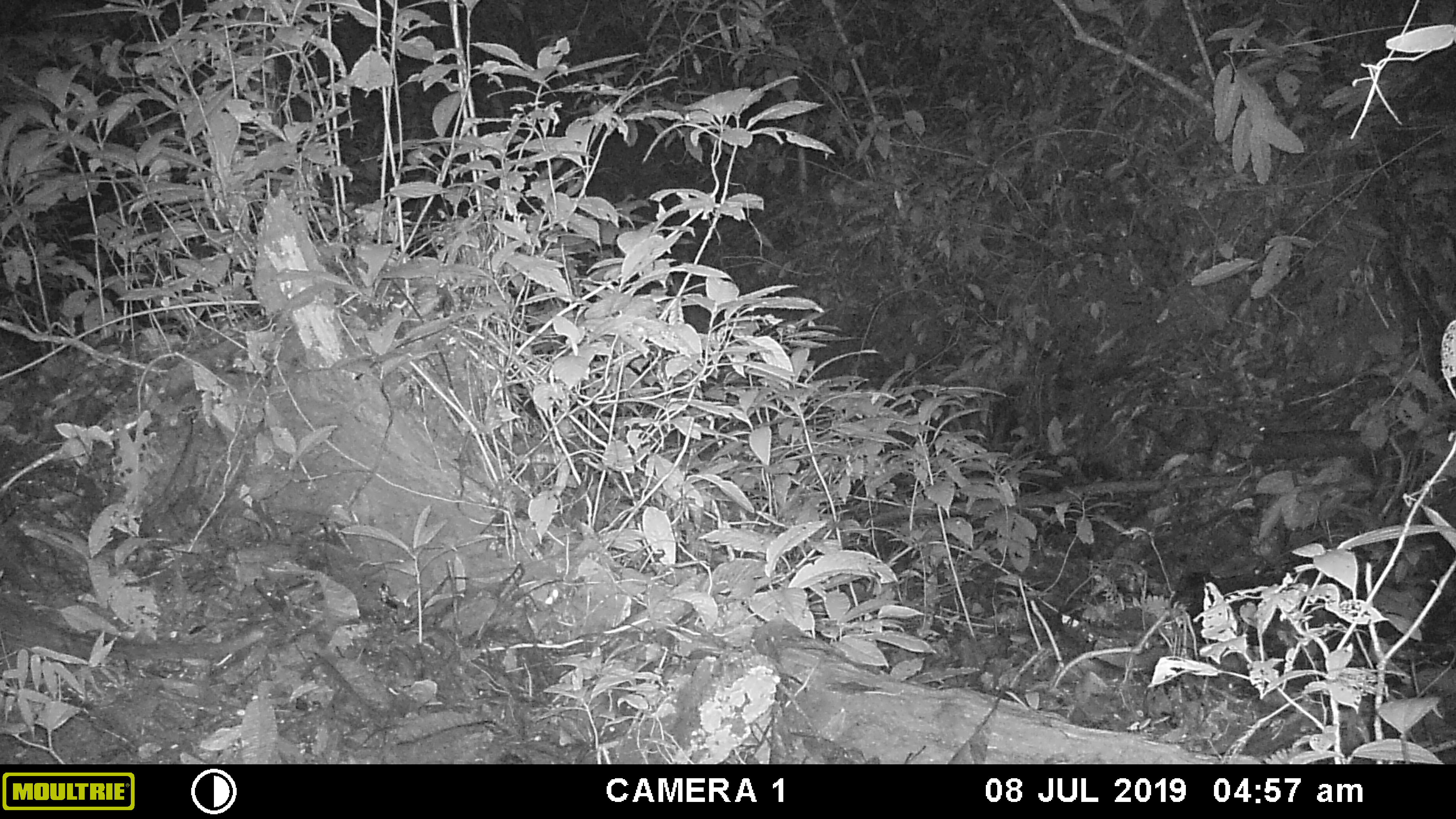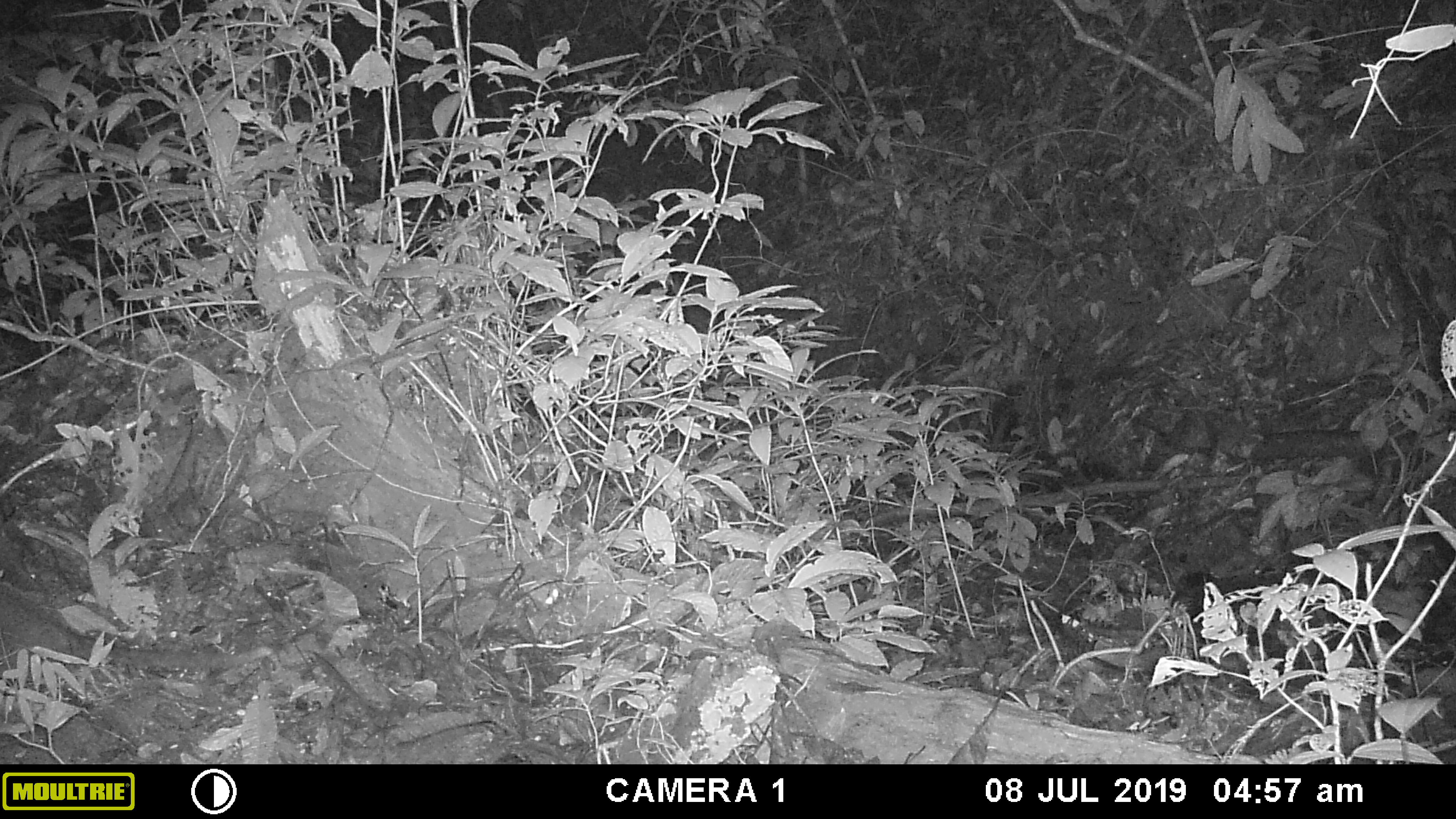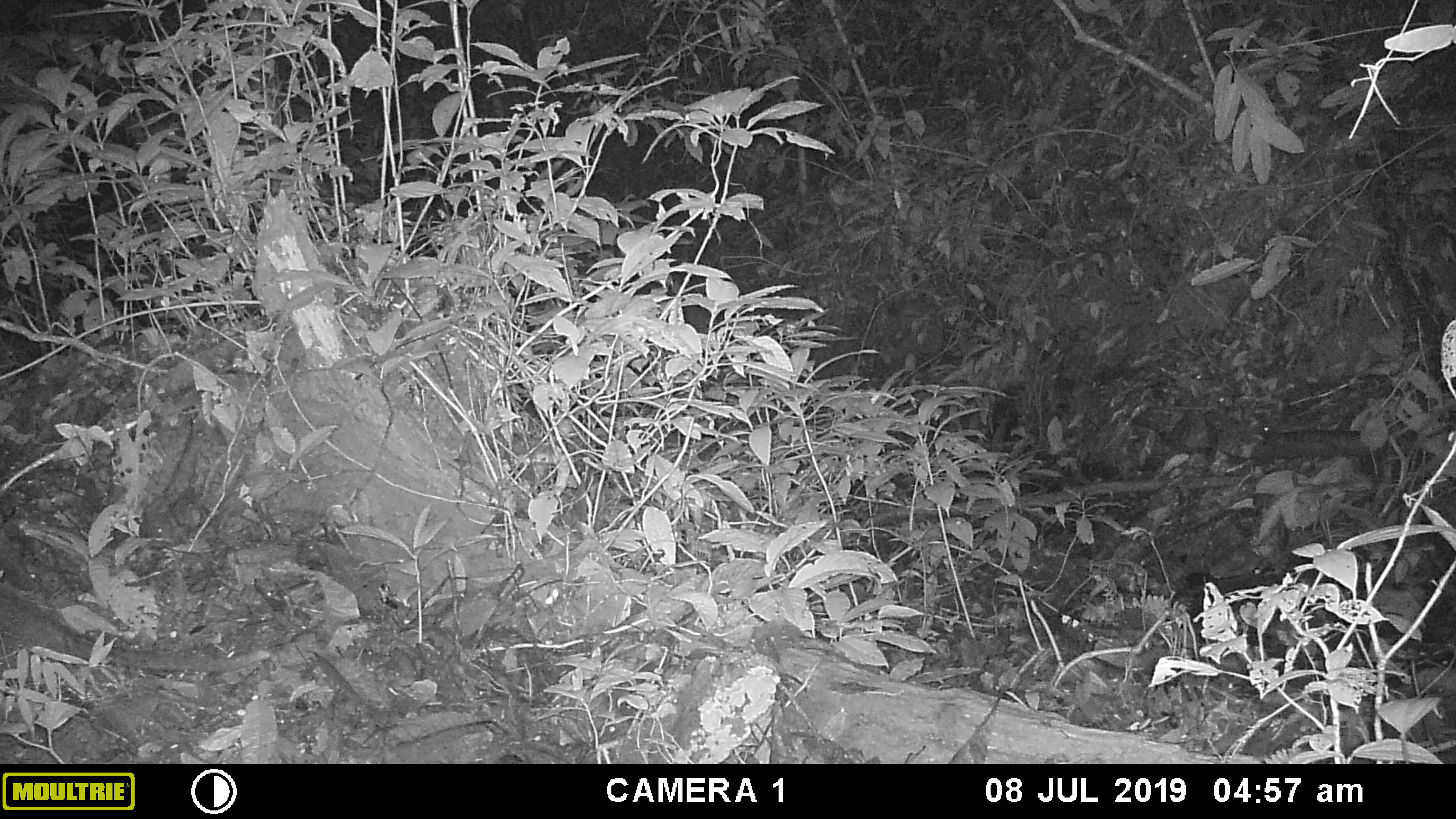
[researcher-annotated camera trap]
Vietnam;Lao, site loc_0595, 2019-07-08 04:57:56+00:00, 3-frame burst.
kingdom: Animalia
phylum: Chordata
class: Mammalia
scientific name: Mammalia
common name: mammal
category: unidentified small mammal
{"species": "unidentified small mammal (mammal) (Mammalia)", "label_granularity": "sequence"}